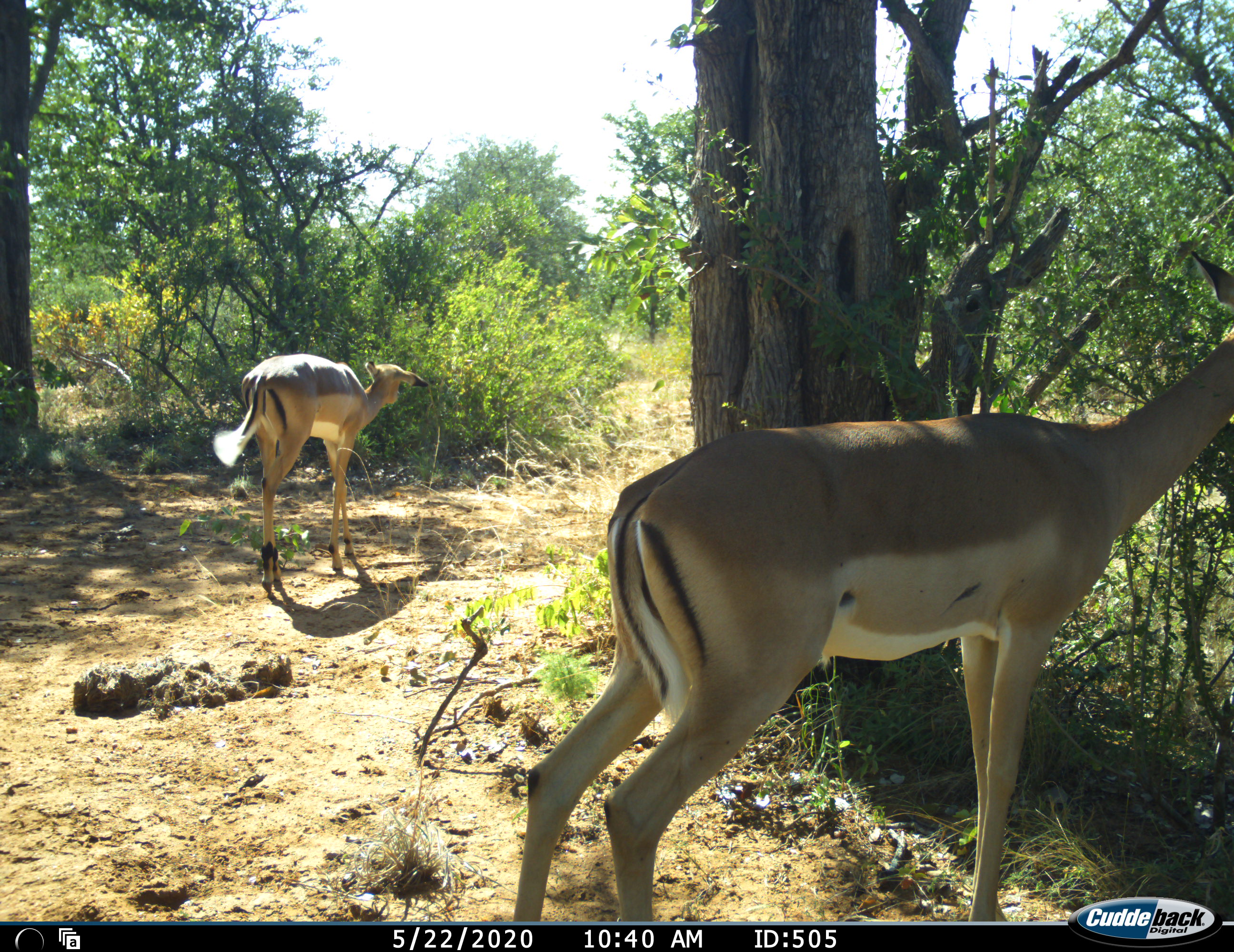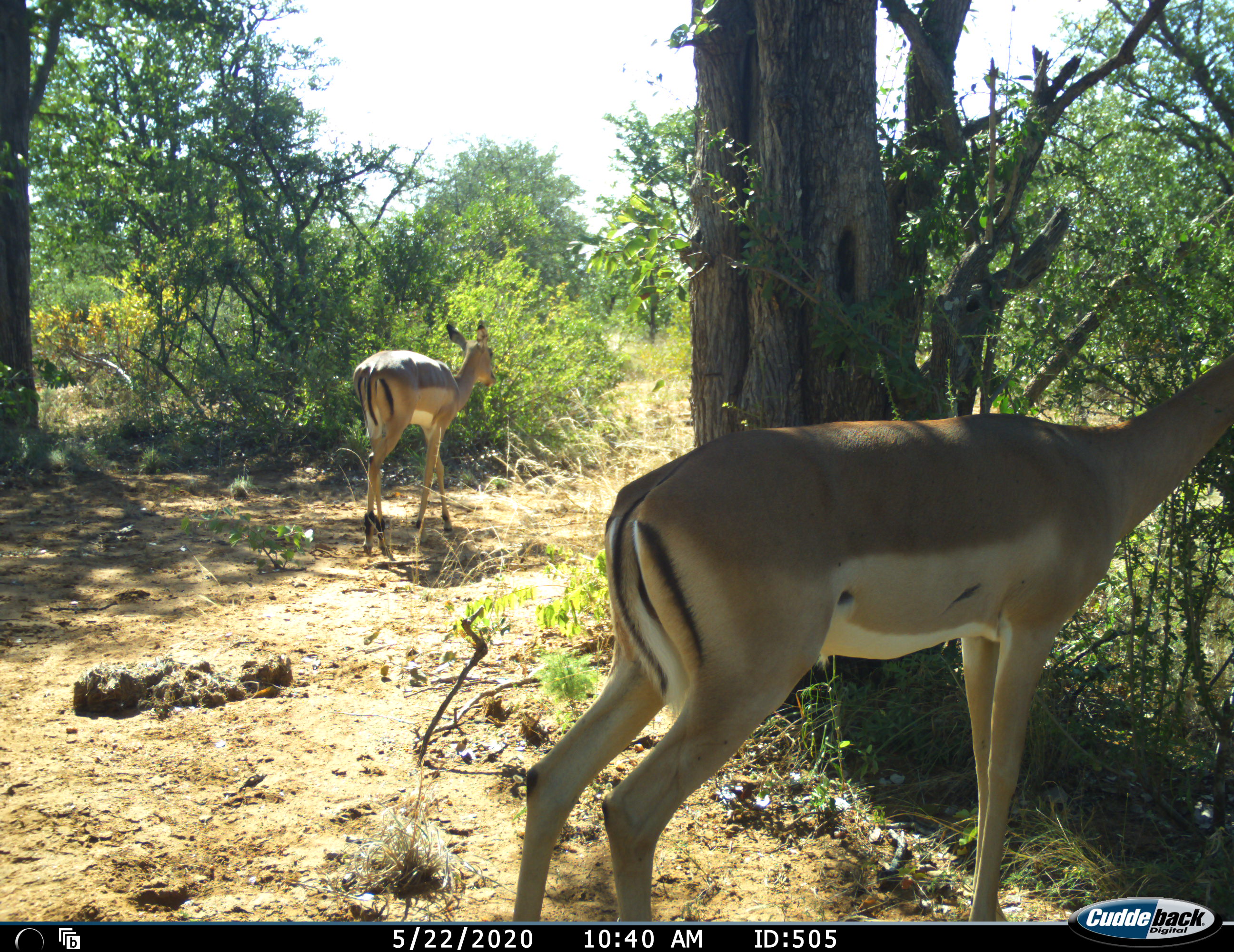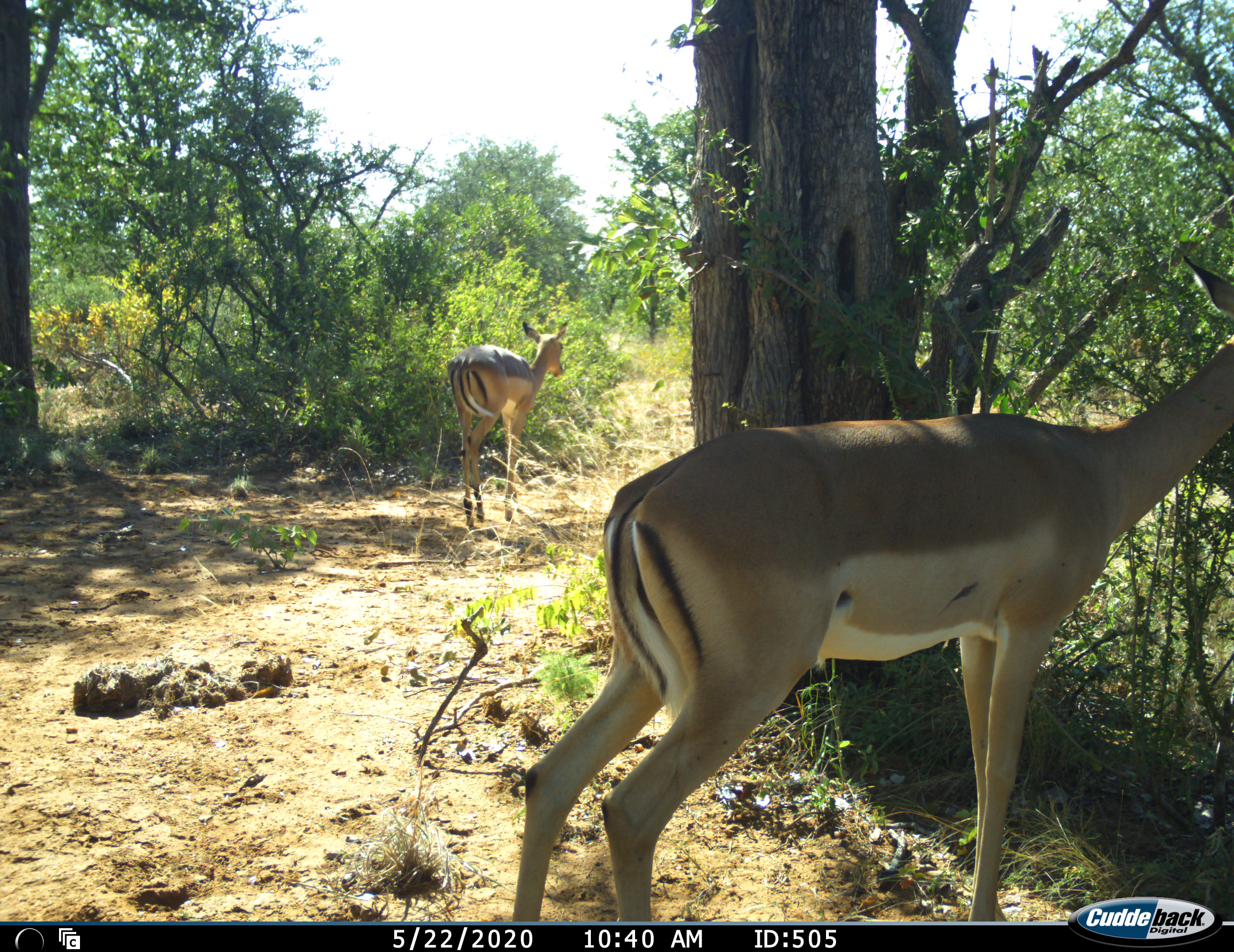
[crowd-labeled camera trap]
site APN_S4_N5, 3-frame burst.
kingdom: Animalia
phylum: Chordata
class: Mammalia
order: Artiodactyla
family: Bovidae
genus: Aepyceros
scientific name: Aepyceros melampus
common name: impala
Impala (Aepyceros melampus), count 2. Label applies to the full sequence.